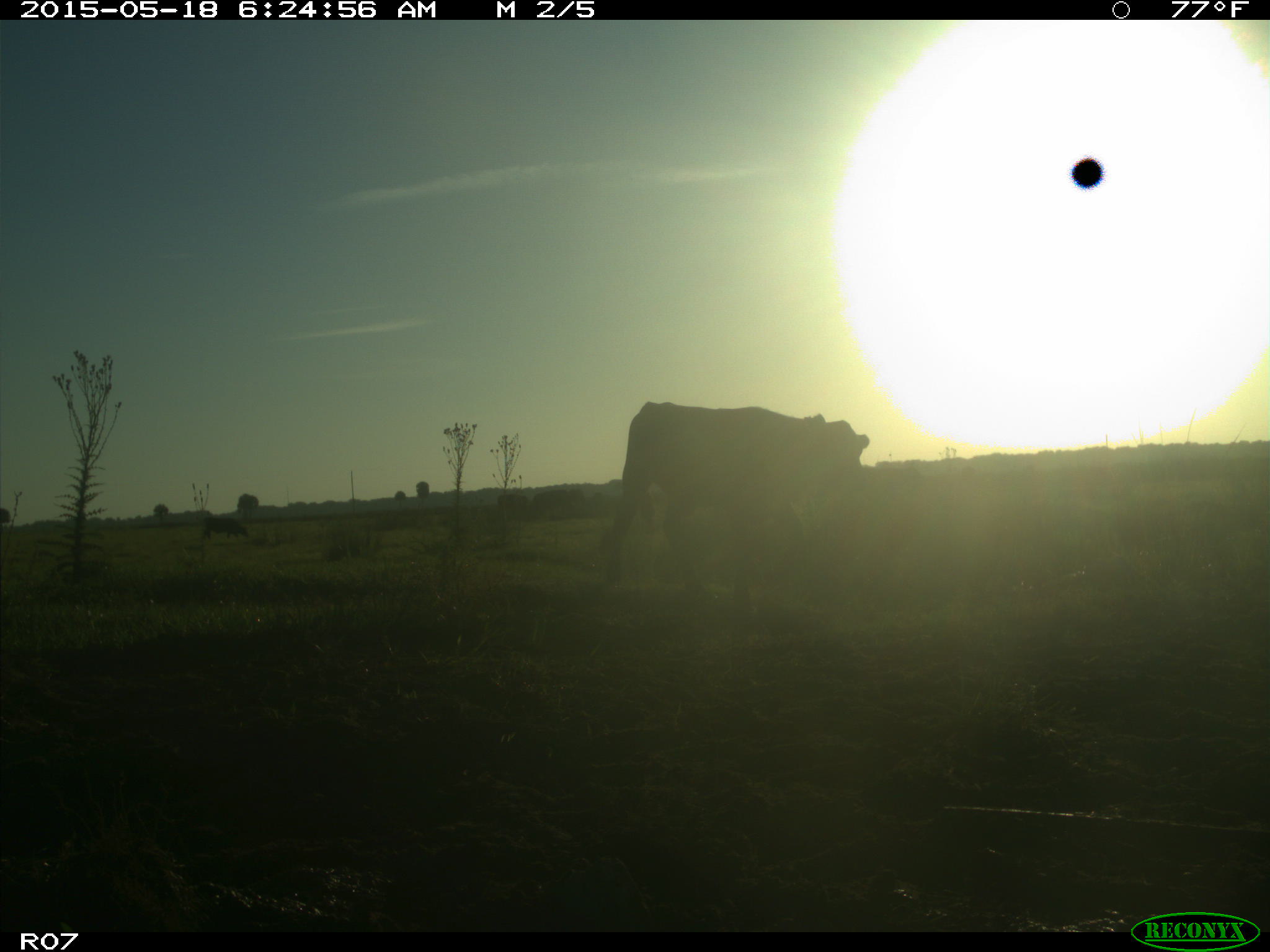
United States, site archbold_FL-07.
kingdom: Animalia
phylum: Chordata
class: Mammalia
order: Artiodactyla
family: Bovidae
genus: Bos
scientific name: Bos taurus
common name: domestic cow